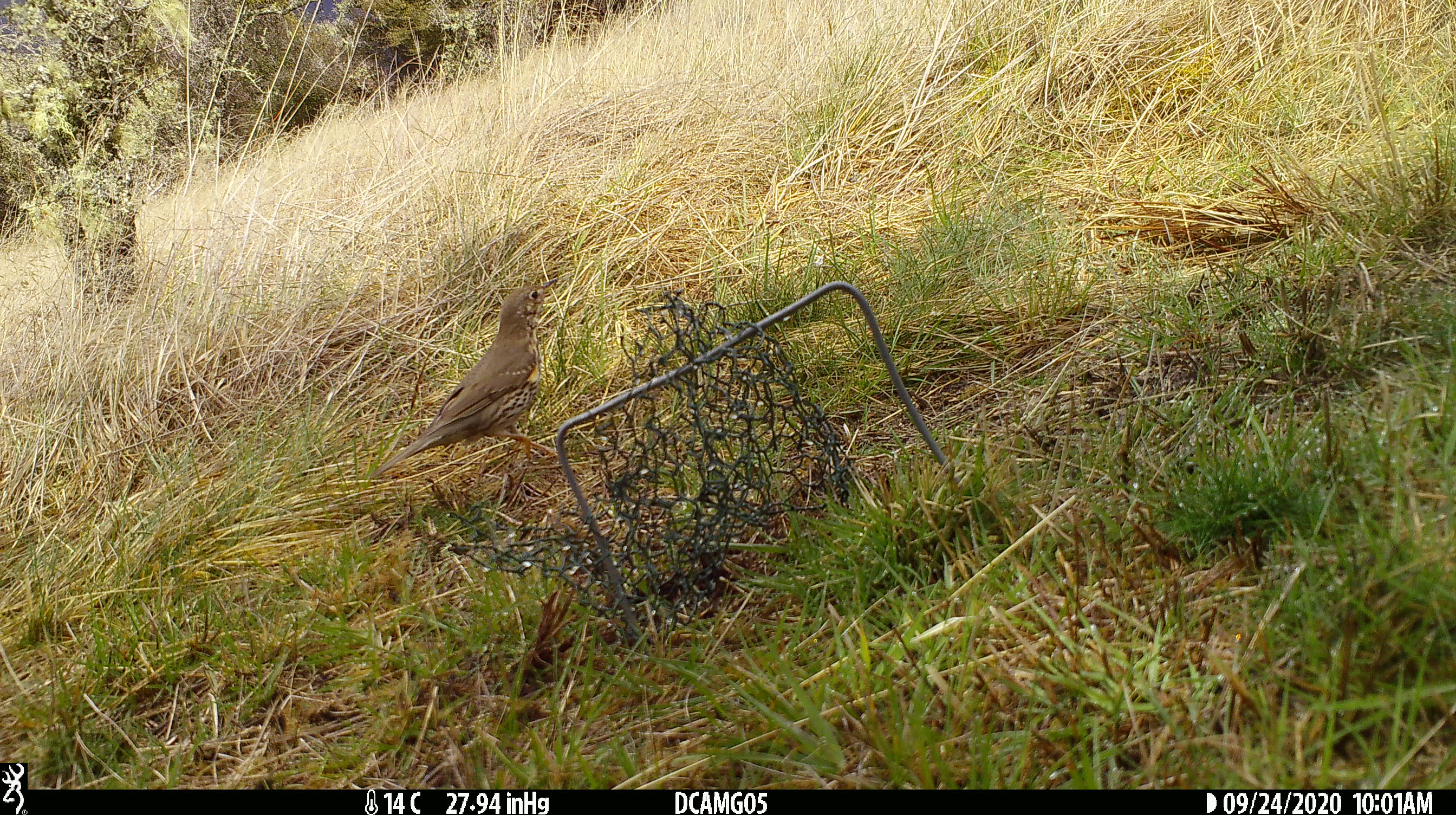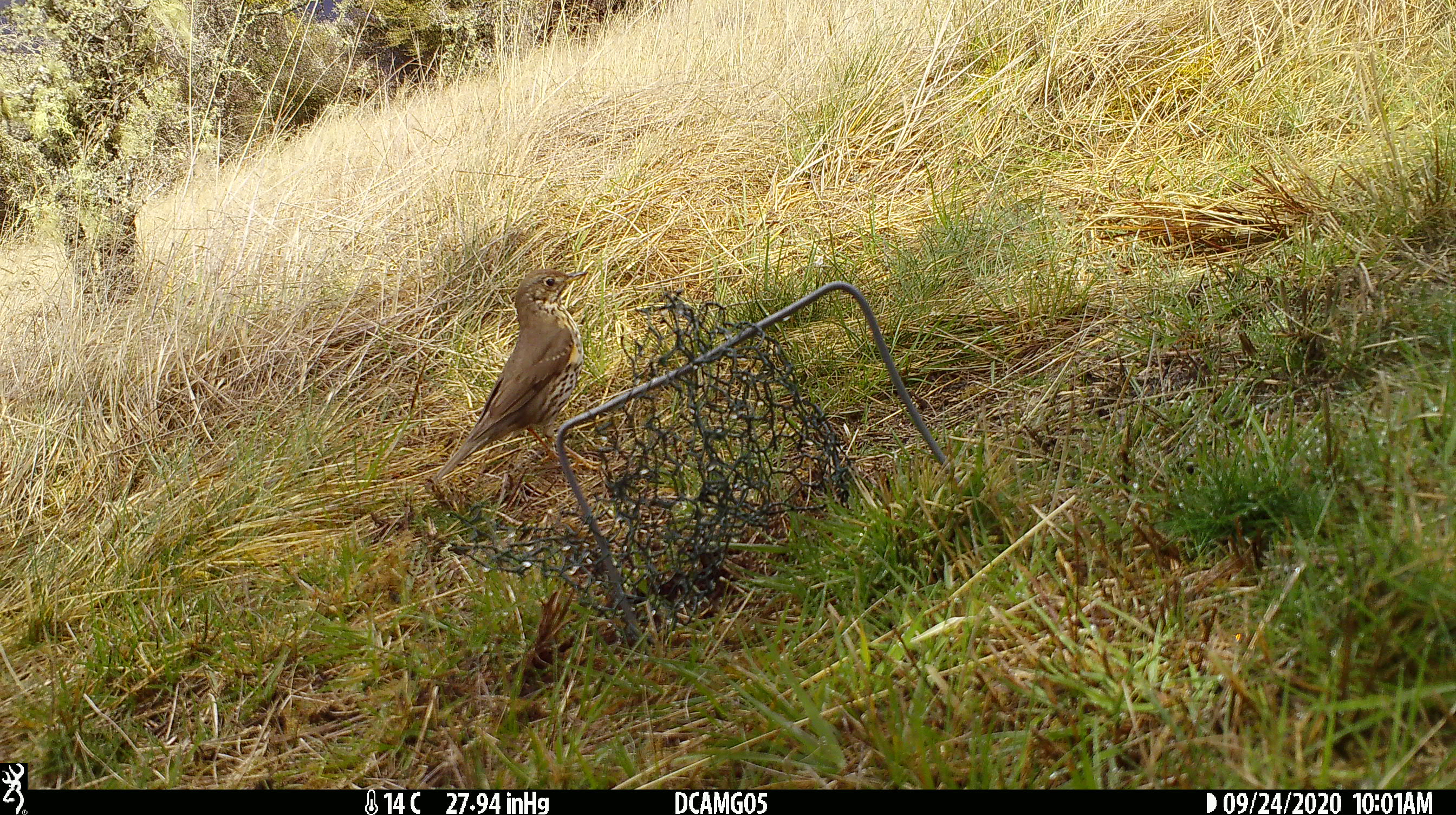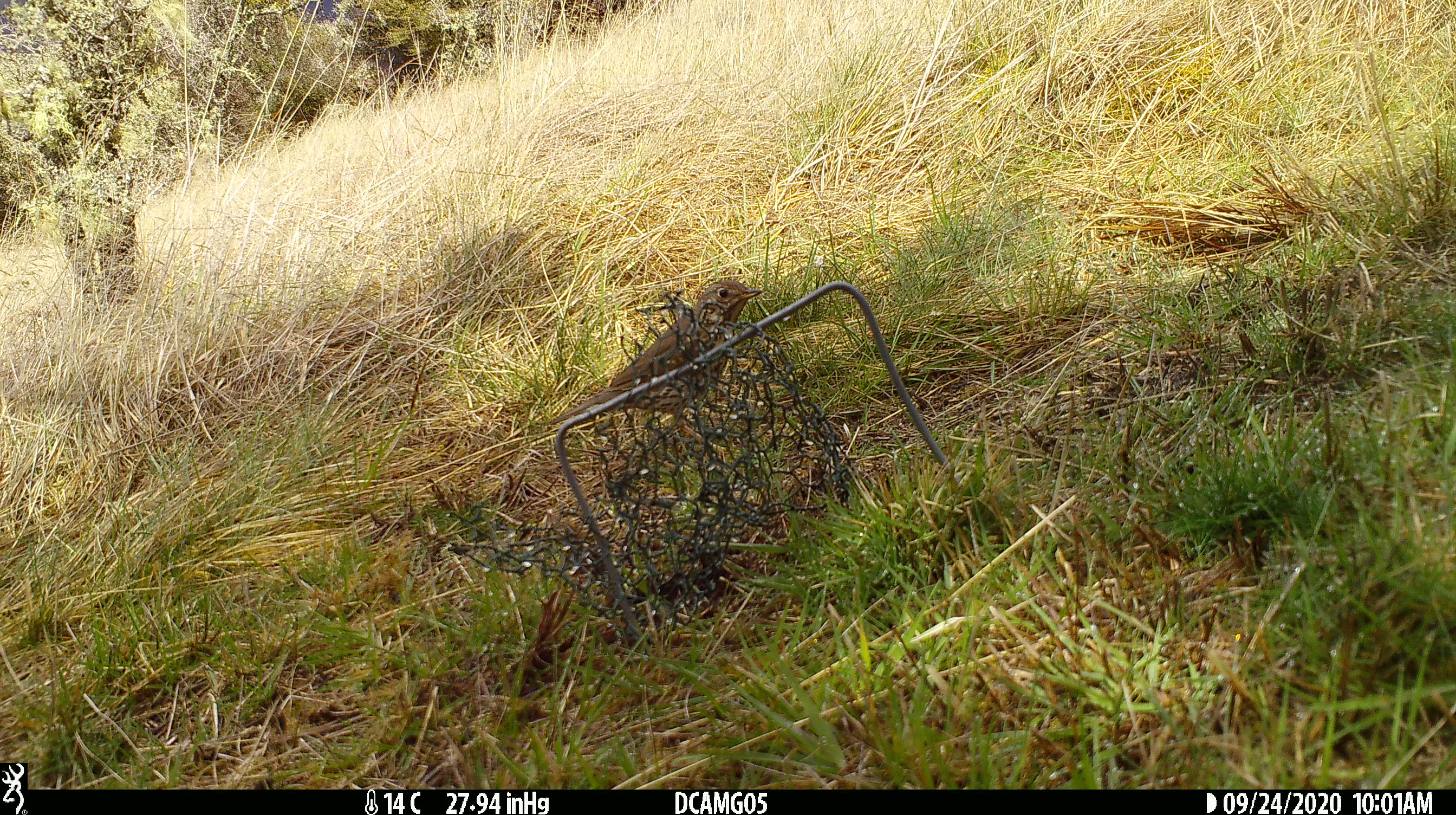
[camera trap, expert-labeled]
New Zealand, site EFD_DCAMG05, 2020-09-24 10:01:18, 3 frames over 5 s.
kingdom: Animalia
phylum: Chordata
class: Aves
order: Passeriformes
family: Turdidae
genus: Turdus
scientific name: Turdus philomelos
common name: song thrush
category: thrush